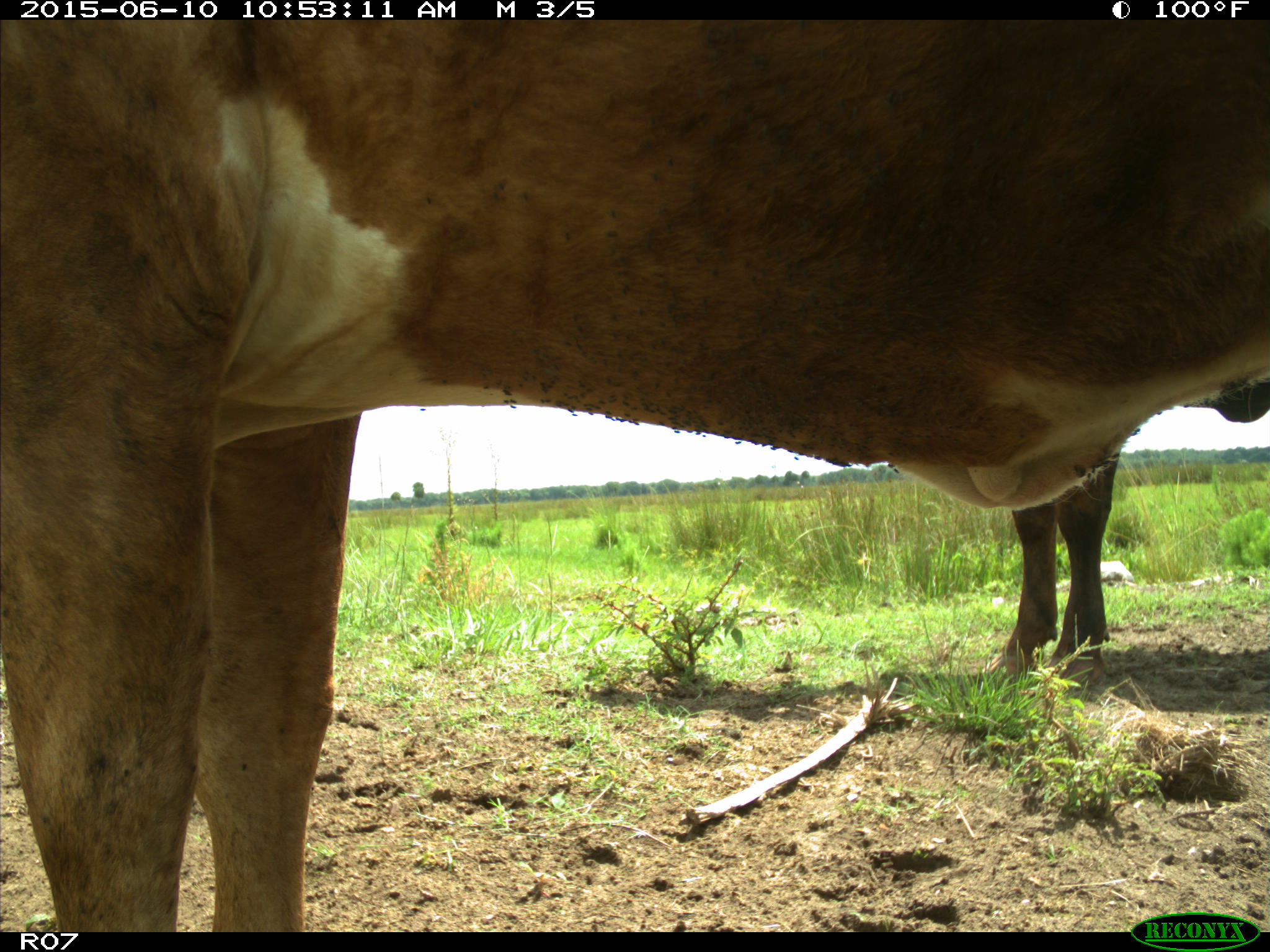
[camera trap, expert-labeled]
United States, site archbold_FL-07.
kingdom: Animalia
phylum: Chordata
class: Mammalia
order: Artiodactyla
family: Bovidae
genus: Bos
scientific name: Bos taurus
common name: domestic cow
Bos taurus (domestic cow).